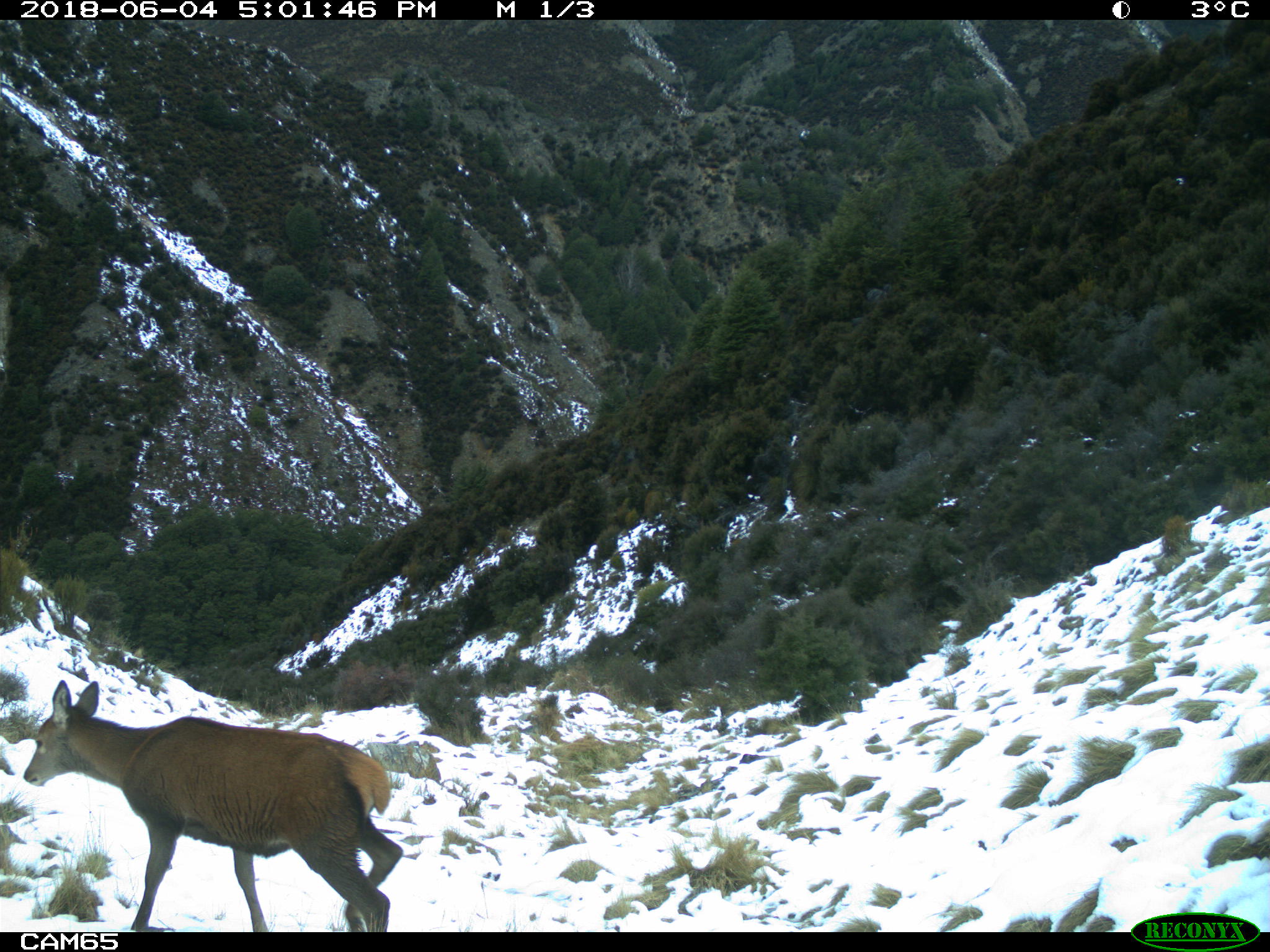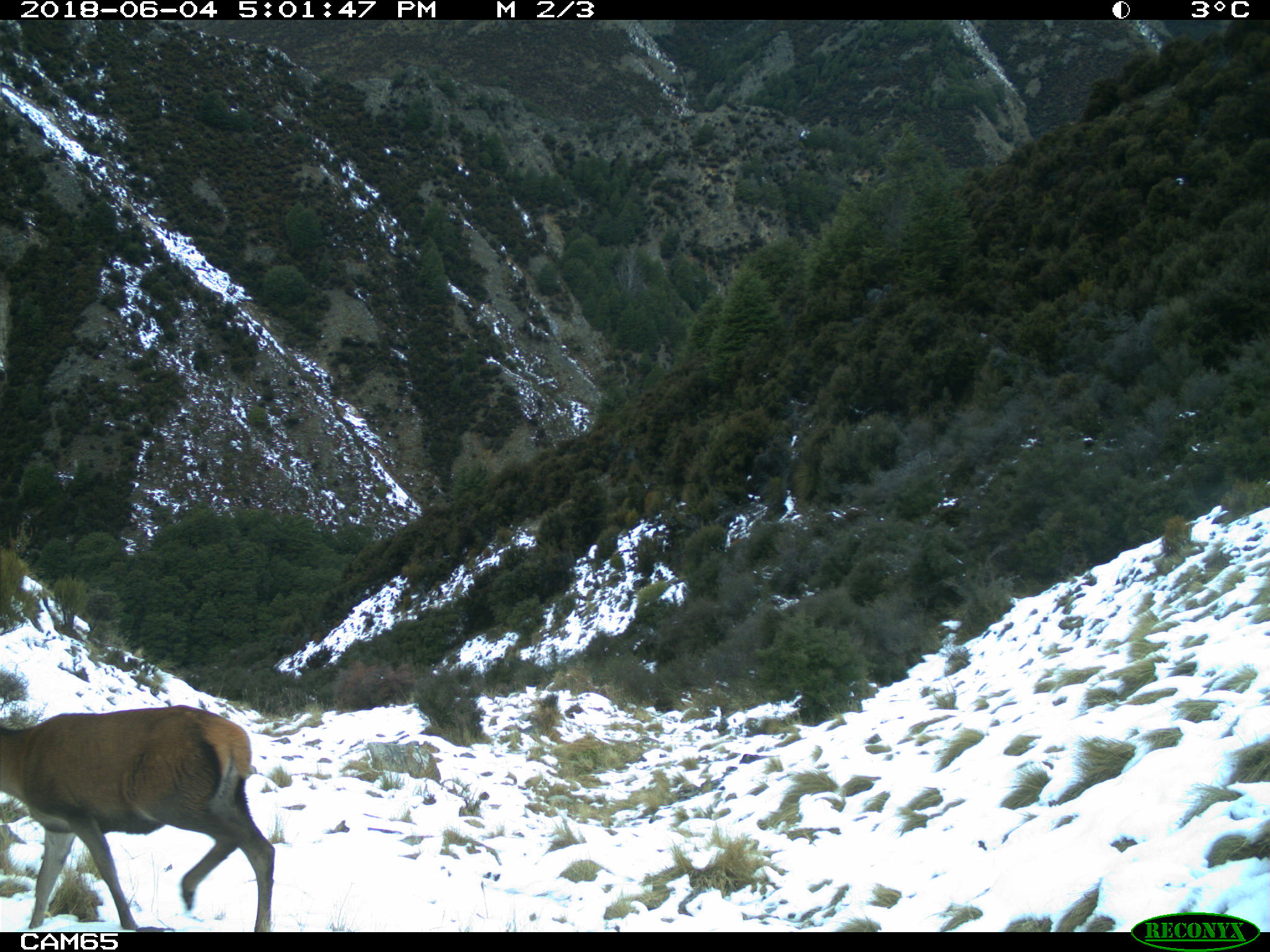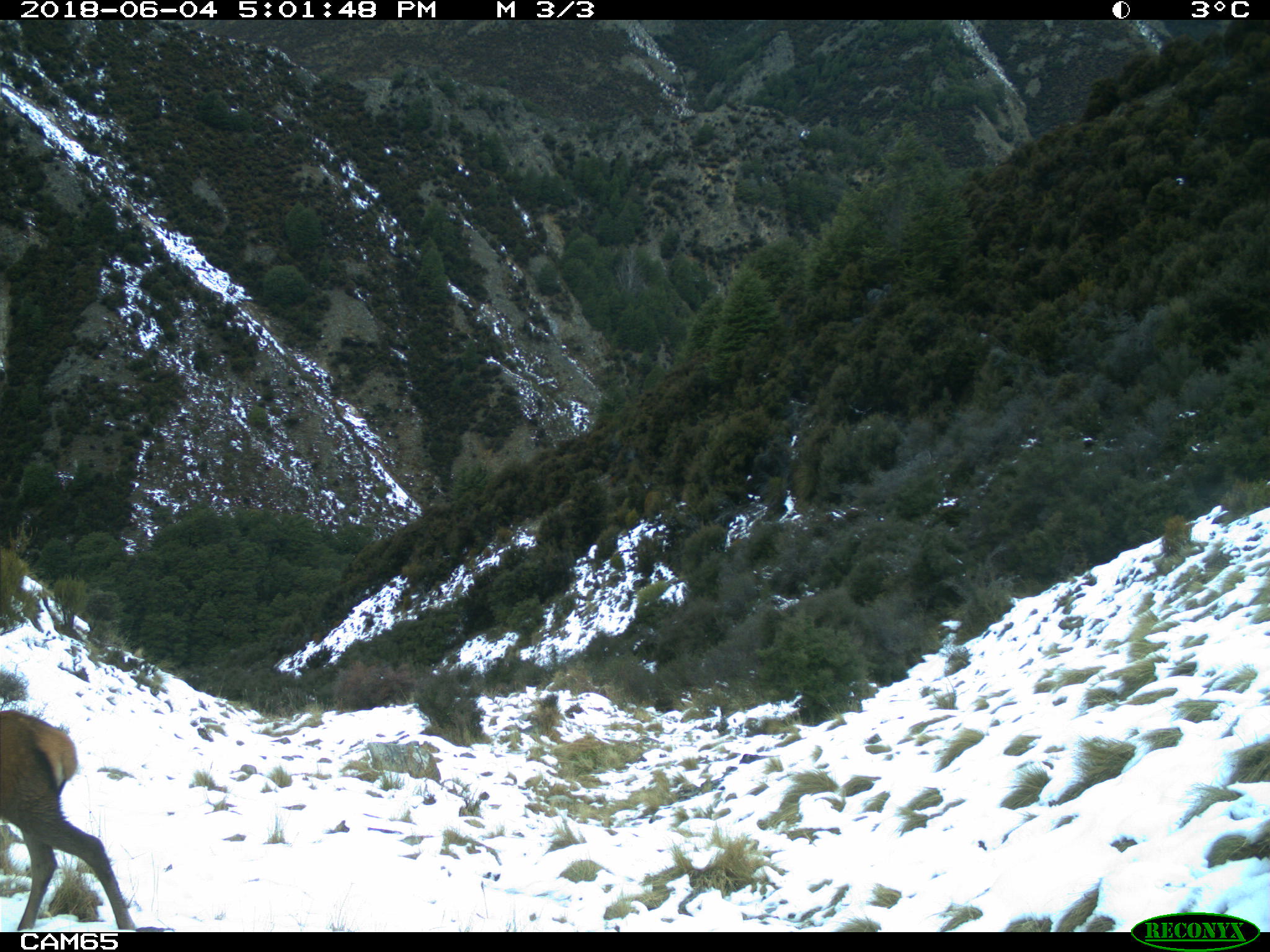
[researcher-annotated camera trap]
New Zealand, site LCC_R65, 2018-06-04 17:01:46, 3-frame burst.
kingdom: Animalia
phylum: Chordata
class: Mammalia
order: Artiodactyla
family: Cervidae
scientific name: Cervidae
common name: deer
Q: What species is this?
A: Deer (Cervidae).